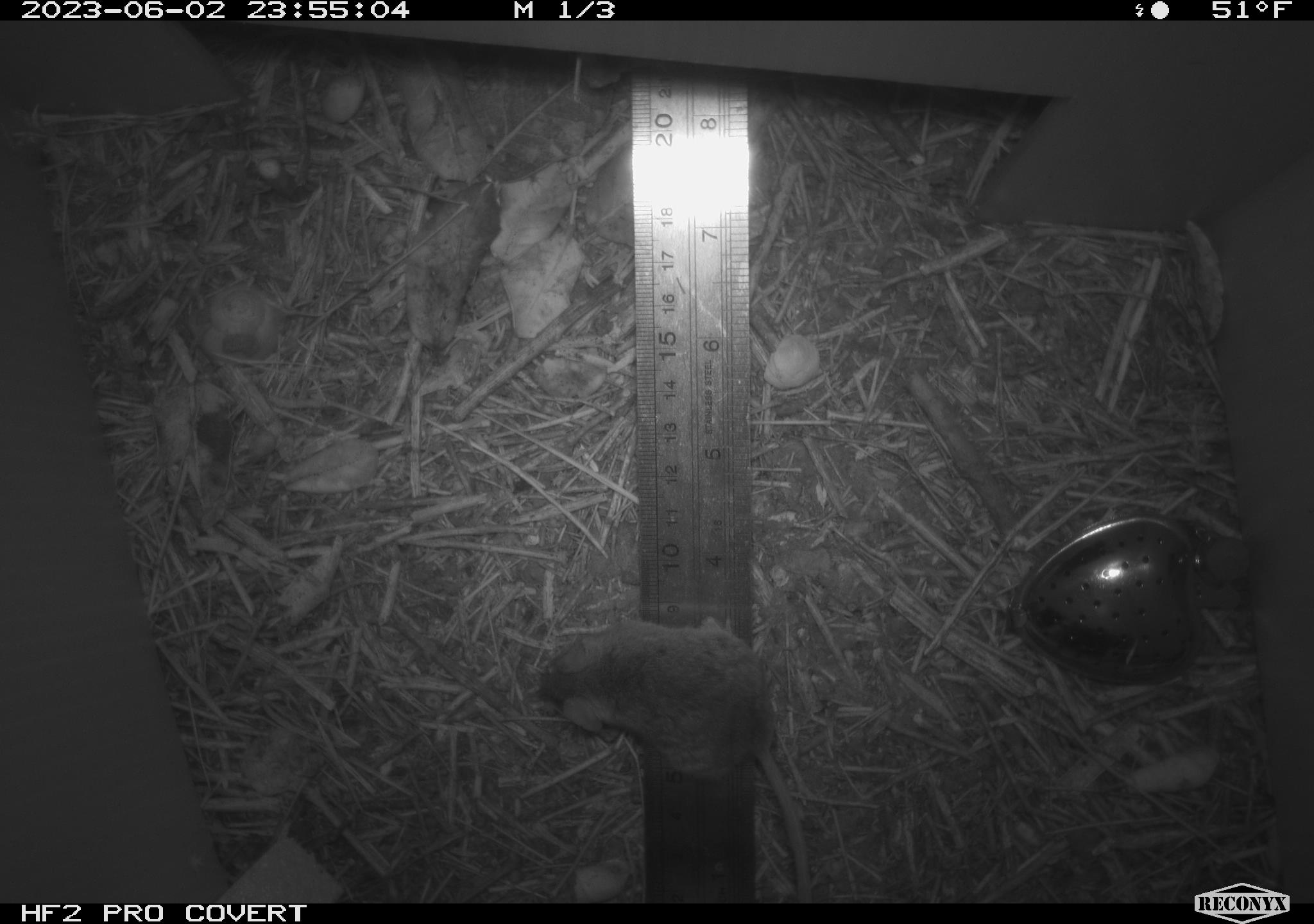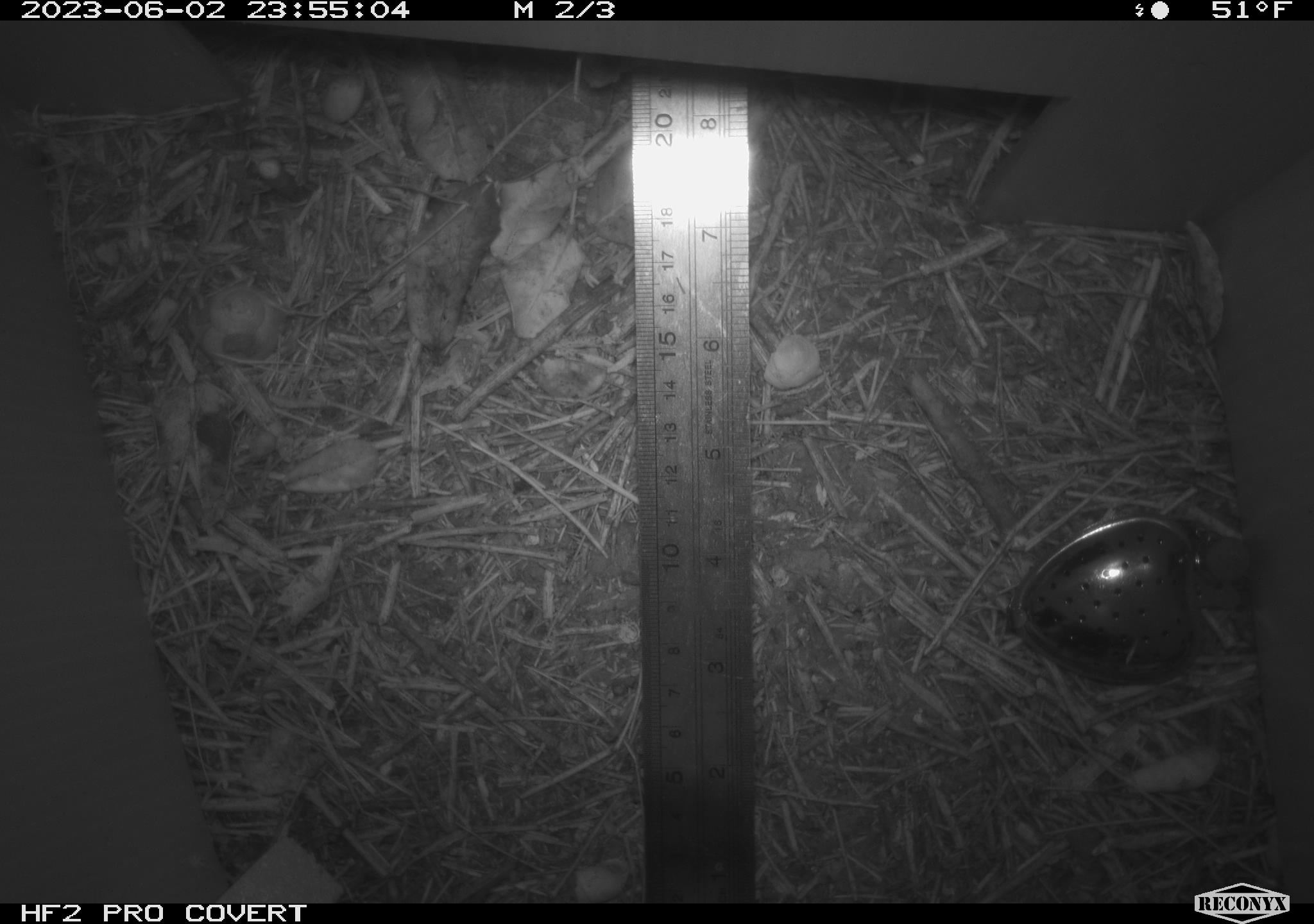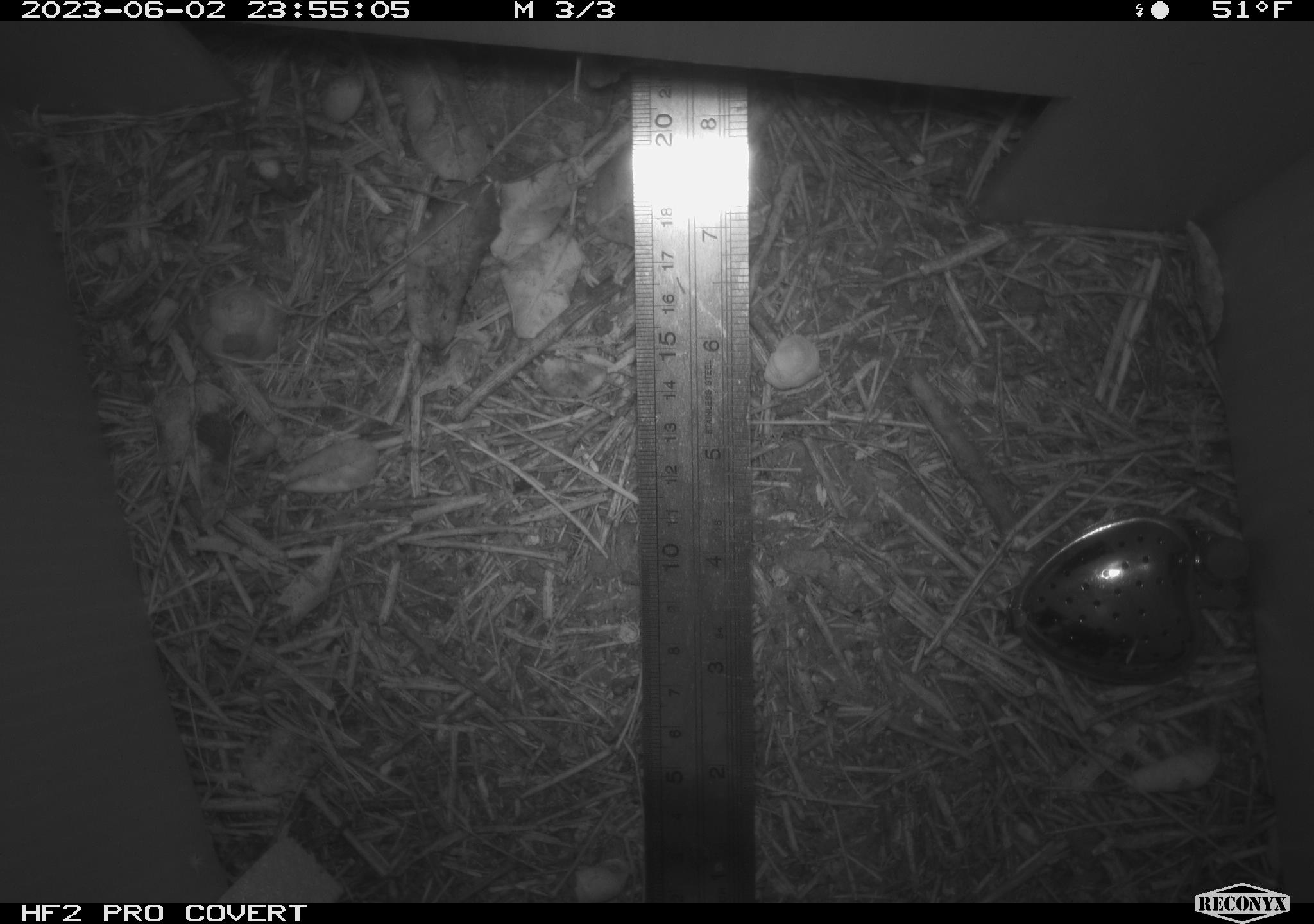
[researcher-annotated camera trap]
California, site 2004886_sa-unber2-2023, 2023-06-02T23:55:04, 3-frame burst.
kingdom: Animalia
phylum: Chordata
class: Mammalia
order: Rodentia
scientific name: Rodentia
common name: mouse species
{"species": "mouse species (Rodentia)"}